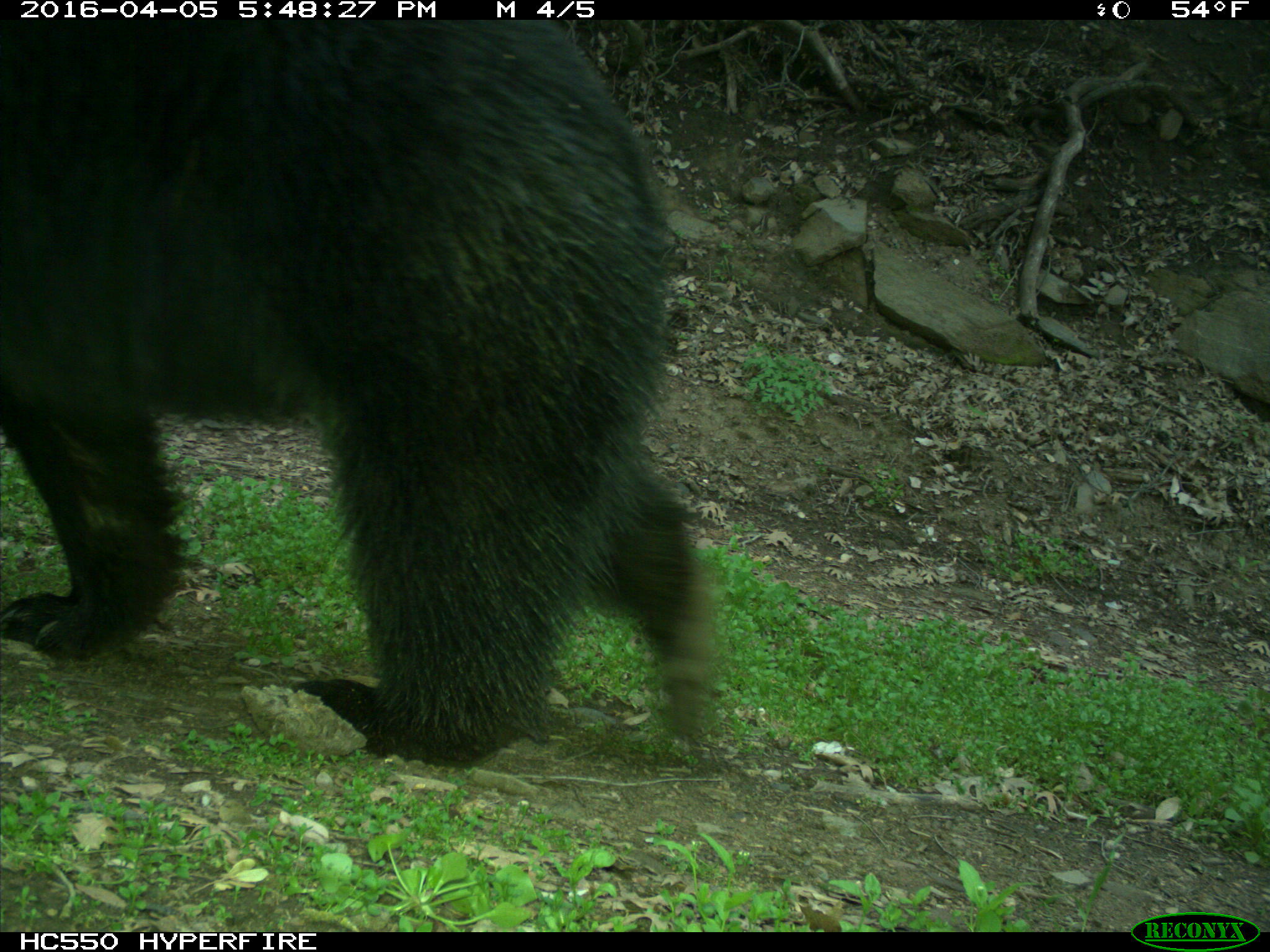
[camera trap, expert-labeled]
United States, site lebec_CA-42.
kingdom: Animalia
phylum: Chordata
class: Mammalia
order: Carnivora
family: Ursidae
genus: Ursus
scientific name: Ursus americanus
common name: american black bear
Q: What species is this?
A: Ursus americanus (american black bear).